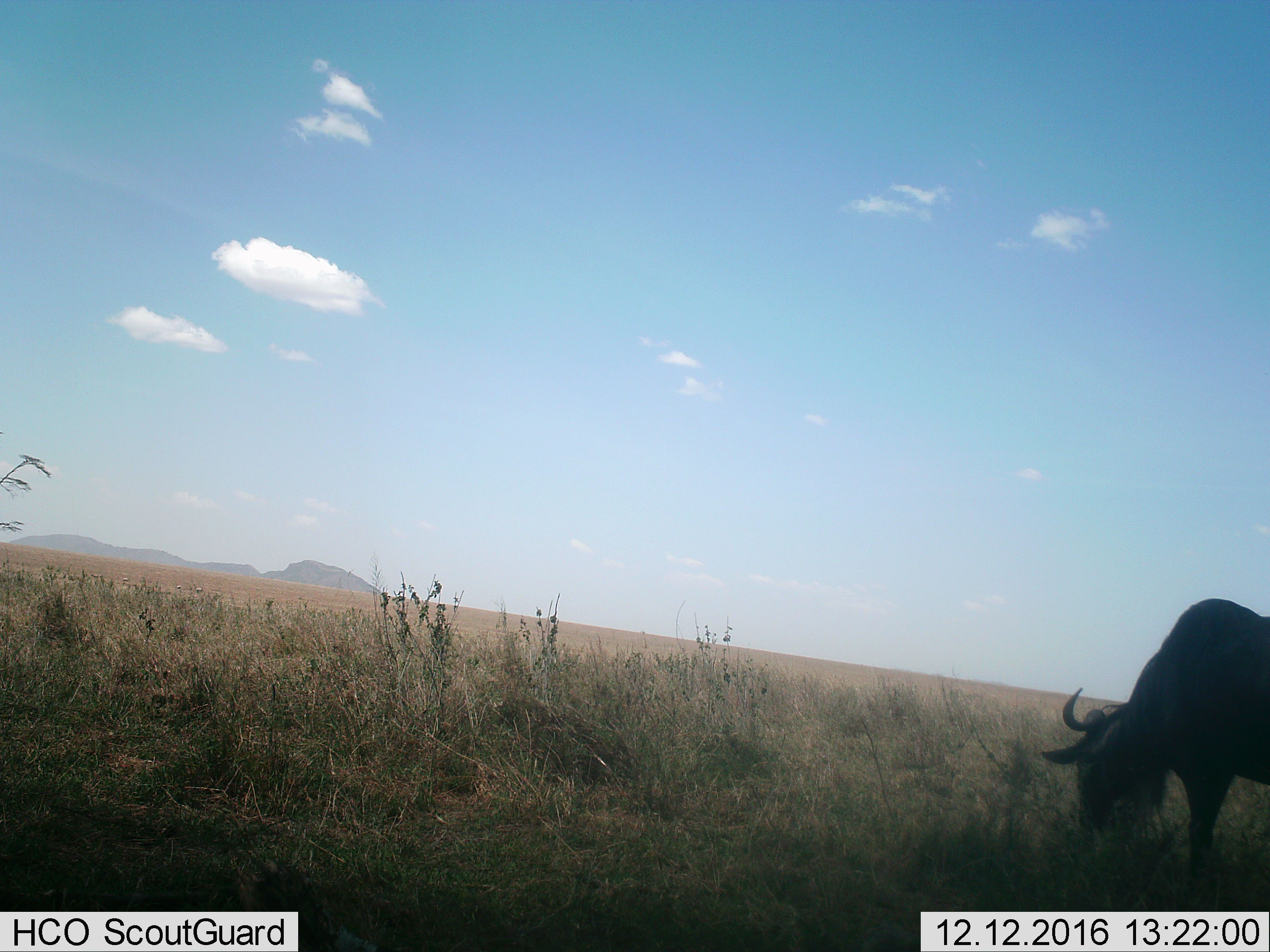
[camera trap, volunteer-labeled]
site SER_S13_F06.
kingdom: Animalia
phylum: Chordata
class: Mammalia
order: Artiodactyla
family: Bovidae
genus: Connochaetes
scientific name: Connochaetes taurinus taurinus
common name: blue wildebeest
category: wildebeestblue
Wildebeestblue (blue wildebeest) (Connochaetes taurinus taurinus), count 1. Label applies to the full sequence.